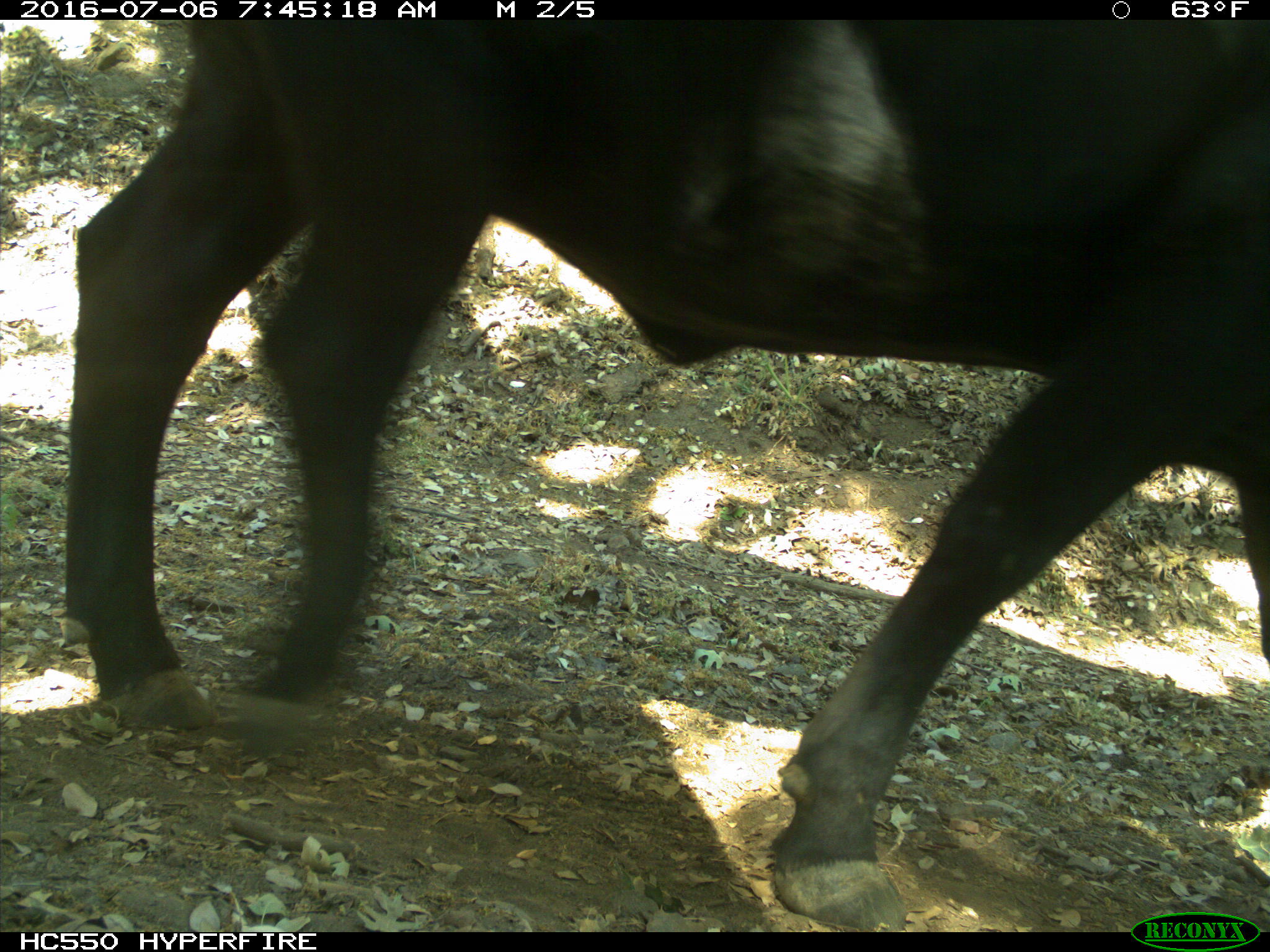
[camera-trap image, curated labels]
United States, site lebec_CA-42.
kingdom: Animalia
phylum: Chordata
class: Mammalia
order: Artiodactyla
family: Bovidae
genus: Bos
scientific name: Bos taurus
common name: domestic cow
Bos taurus (domestic cow).